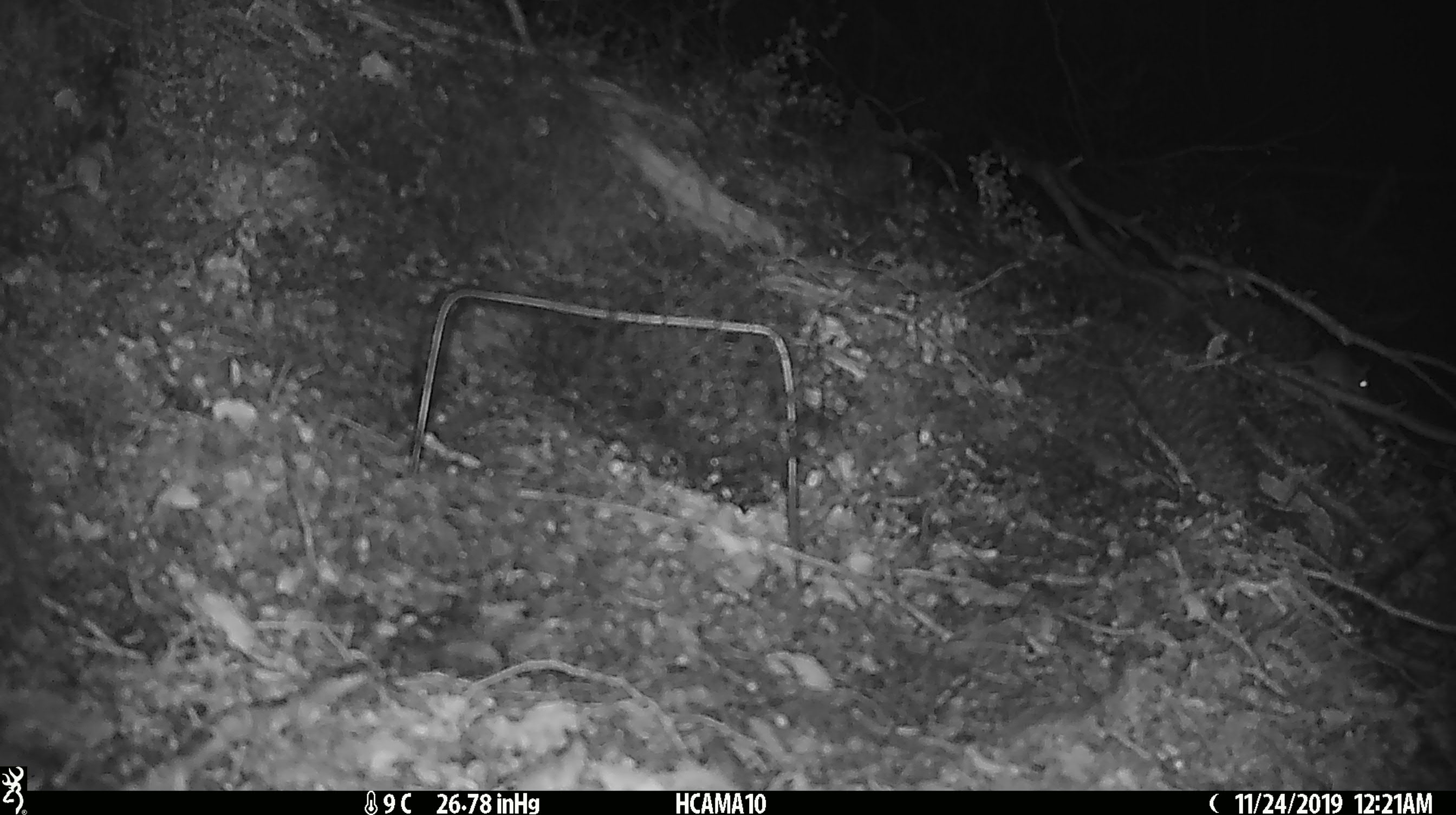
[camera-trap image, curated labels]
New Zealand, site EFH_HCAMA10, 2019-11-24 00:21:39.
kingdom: Animalia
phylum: Chordata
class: Mammalia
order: Rodentia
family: Muridae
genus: Mus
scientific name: Mus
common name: mouse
Mouse (Mus).